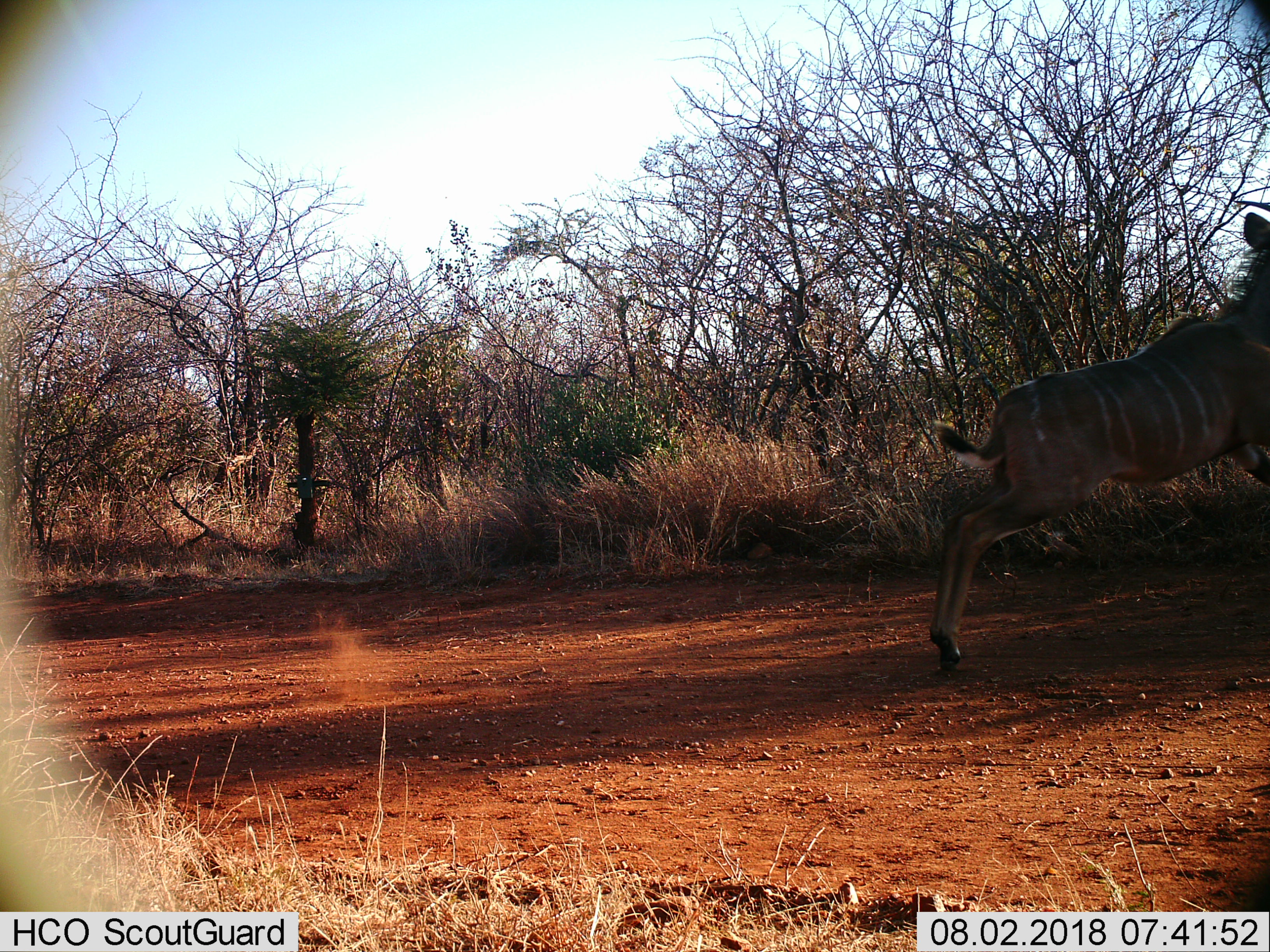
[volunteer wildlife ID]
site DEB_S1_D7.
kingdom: Animalia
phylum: Chordata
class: Mammalia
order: Artiodactyla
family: Bovidae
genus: Tragelaphus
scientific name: Tragelaphus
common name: kudu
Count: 1.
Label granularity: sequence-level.